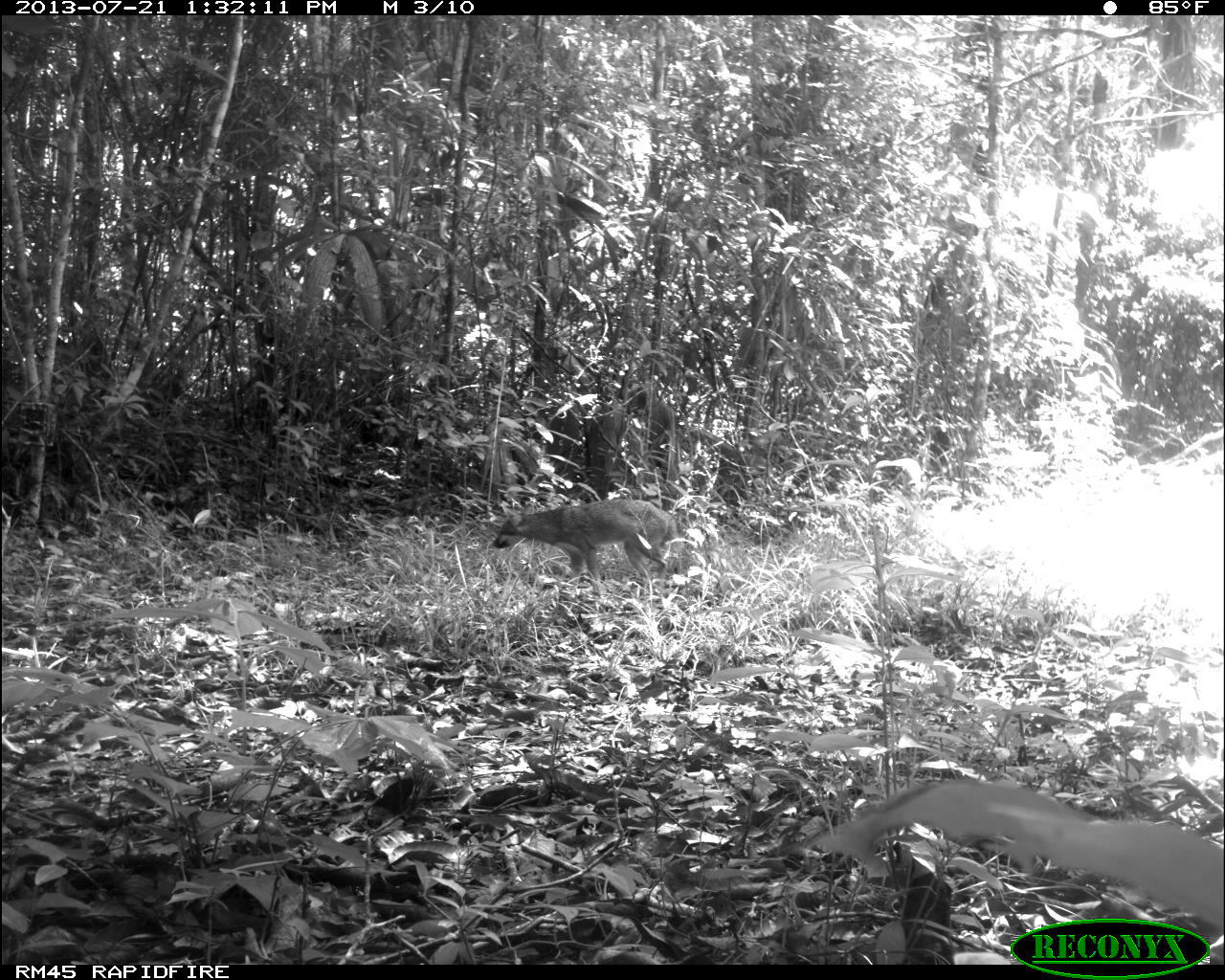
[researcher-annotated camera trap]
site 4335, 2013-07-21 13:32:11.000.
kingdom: Animalia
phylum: Chordata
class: Mammalia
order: Carnivora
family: Canidae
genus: Urocyon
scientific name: Urocyon cinereoargenteus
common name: gray fox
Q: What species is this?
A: Urocyon cinereoargenteus (gray fox).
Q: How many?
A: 1.